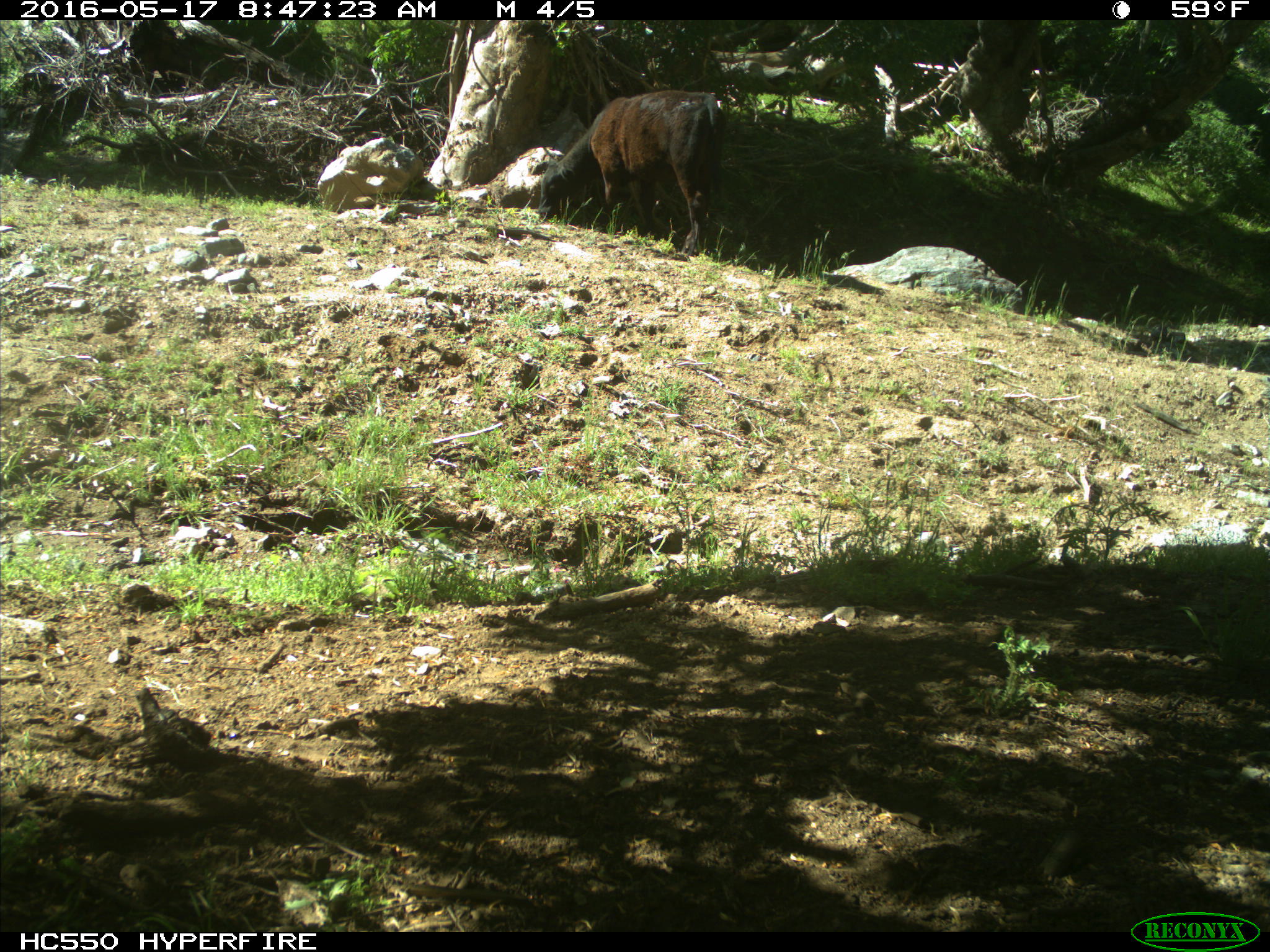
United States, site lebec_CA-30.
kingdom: Animalia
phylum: Chordata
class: Mammalia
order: Artiodactyla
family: Bovidae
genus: Bos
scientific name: Bos taurus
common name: domestic cow